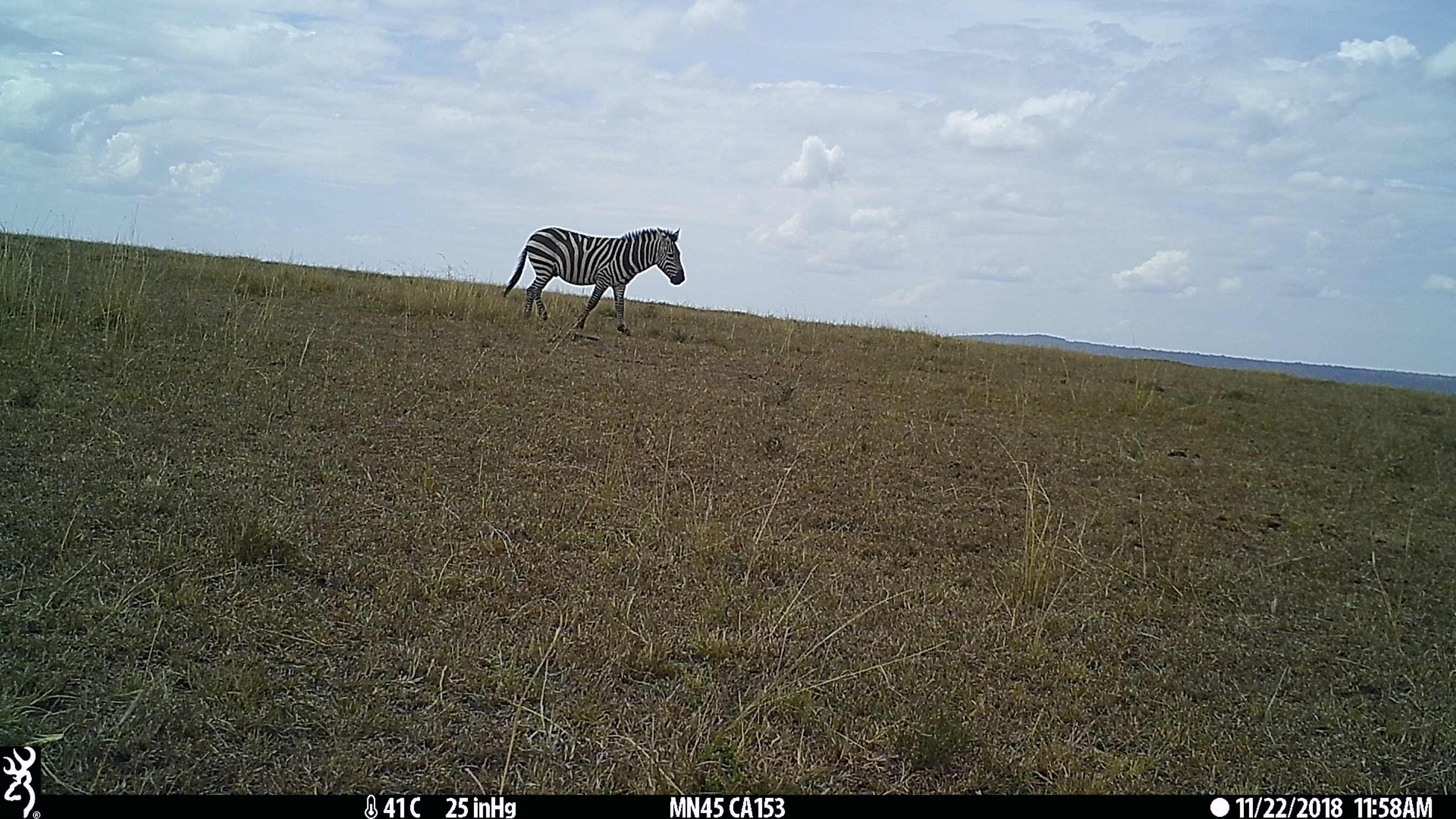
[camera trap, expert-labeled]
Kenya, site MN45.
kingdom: Animalia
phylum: Chordata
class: Mammalia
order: Perissodactyla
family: Equidae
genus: Equus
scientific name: Equus quagga burchellii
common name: burchell's zebra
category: zebra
Zebra (burchell's zebra) (Equus quagga burchellii).